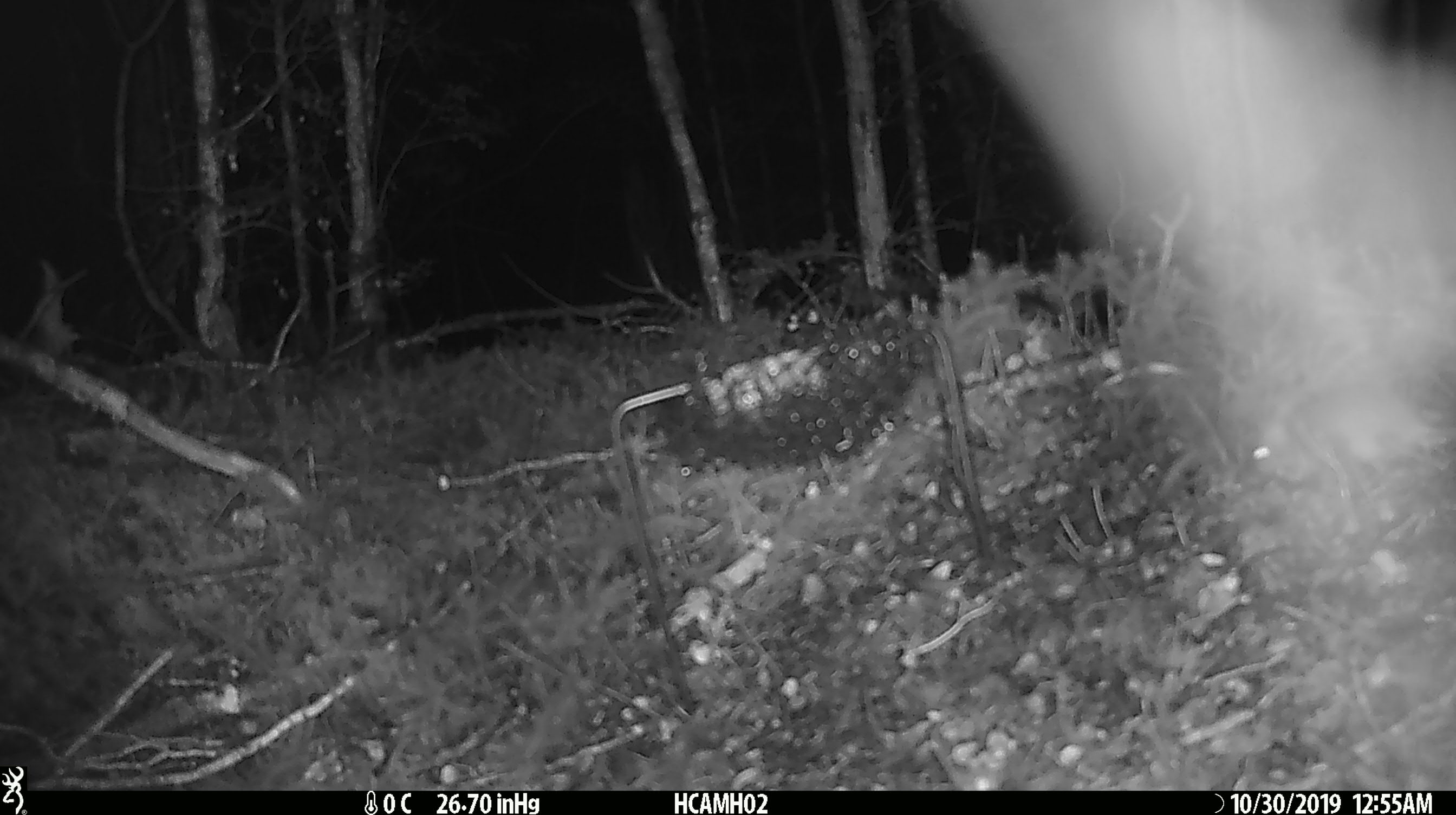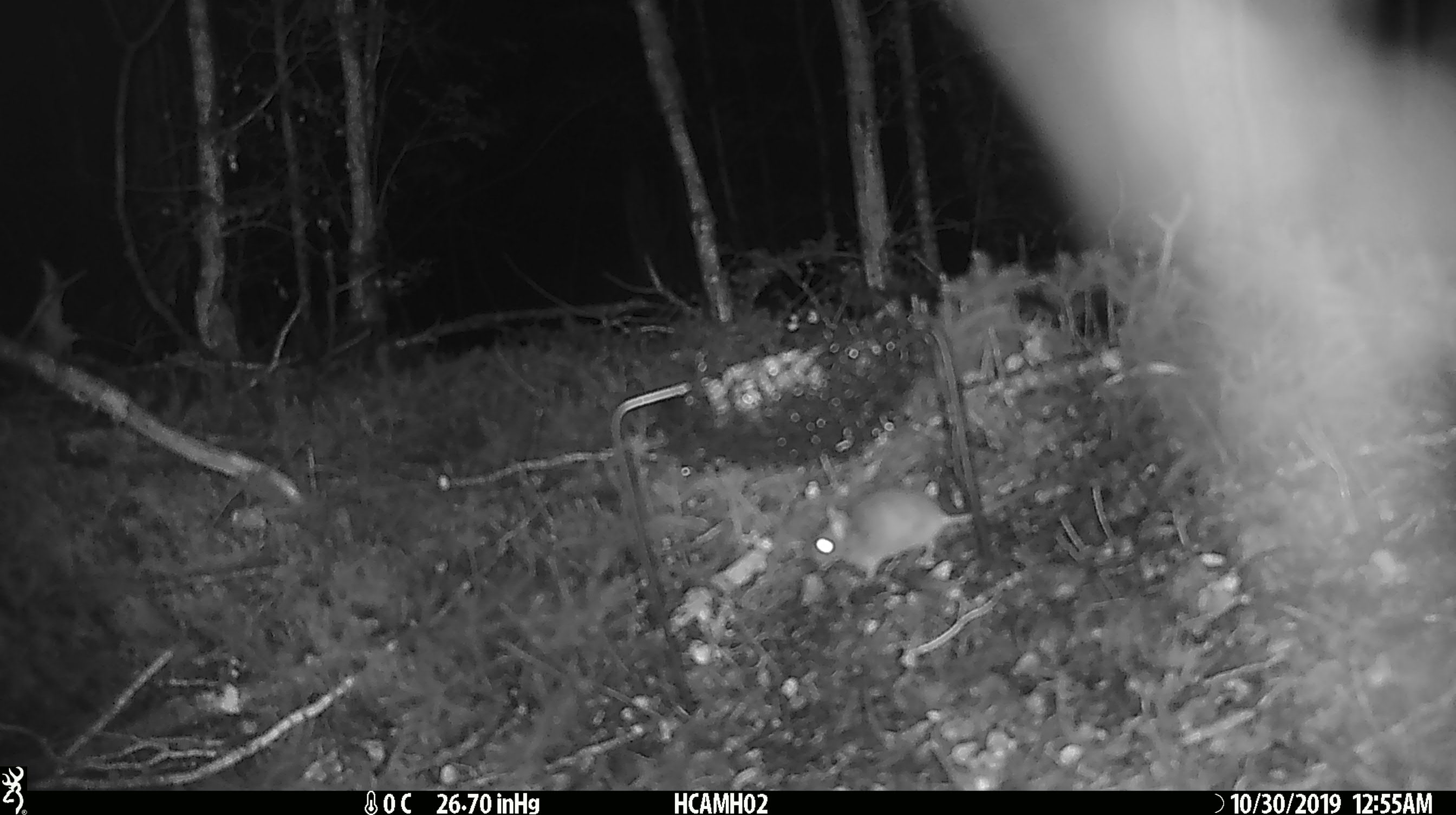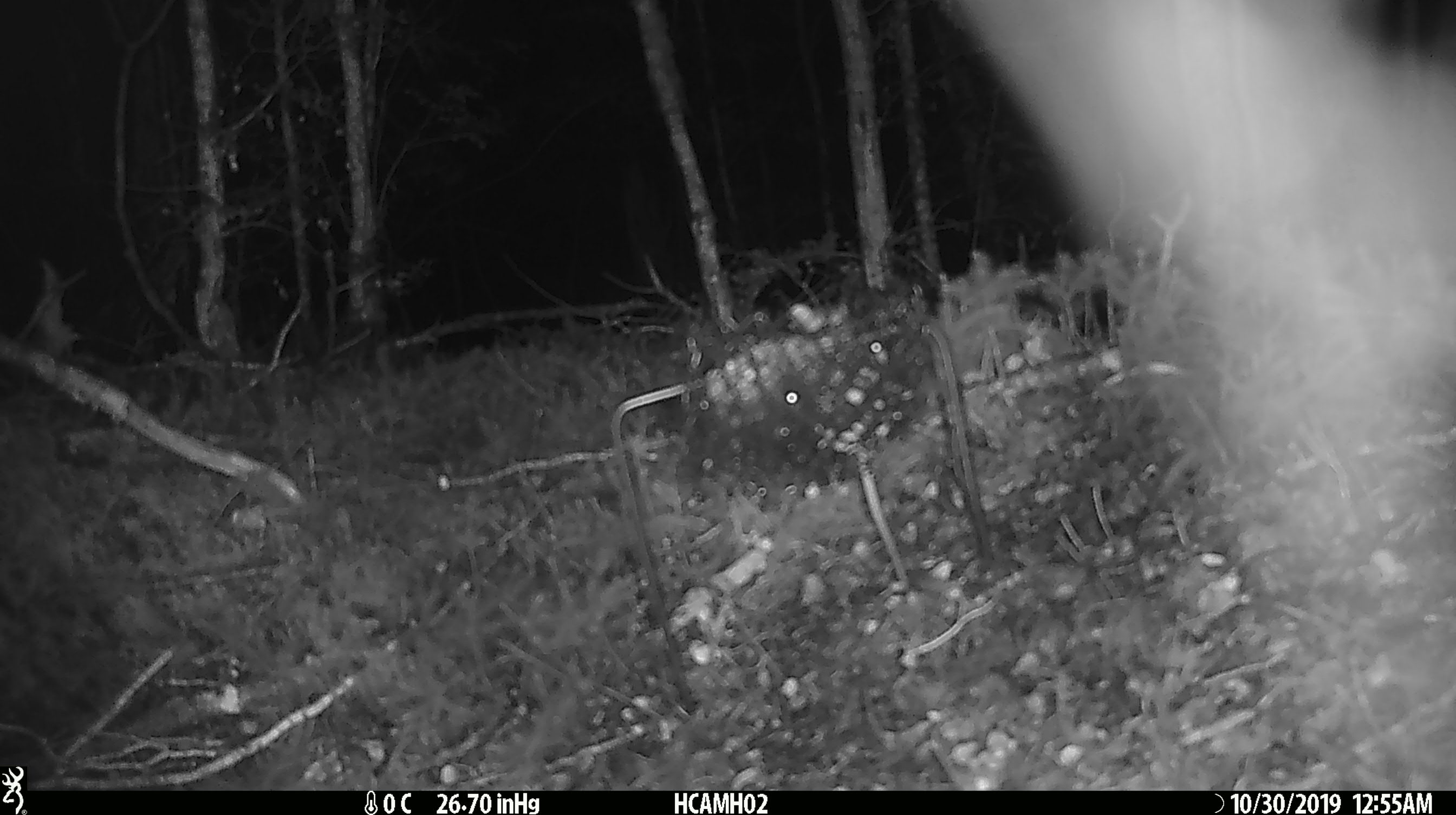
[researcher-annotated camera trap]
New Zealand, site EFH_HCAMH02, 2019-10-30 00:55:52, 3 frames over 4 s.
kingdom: Animalia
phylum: Chordata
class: Mammalia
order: Rodentia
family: Muridae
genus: Mus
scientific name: Mus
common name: mouse